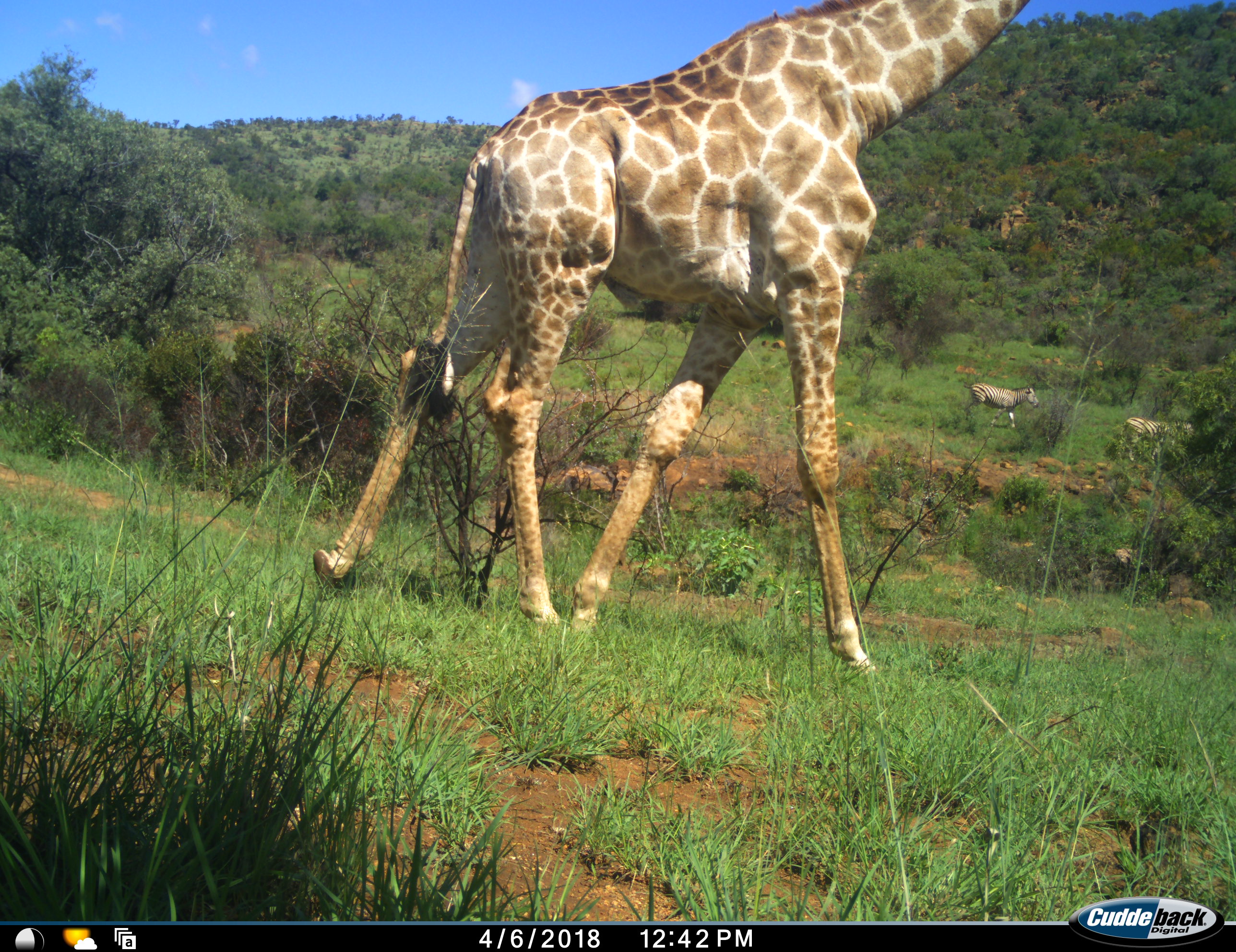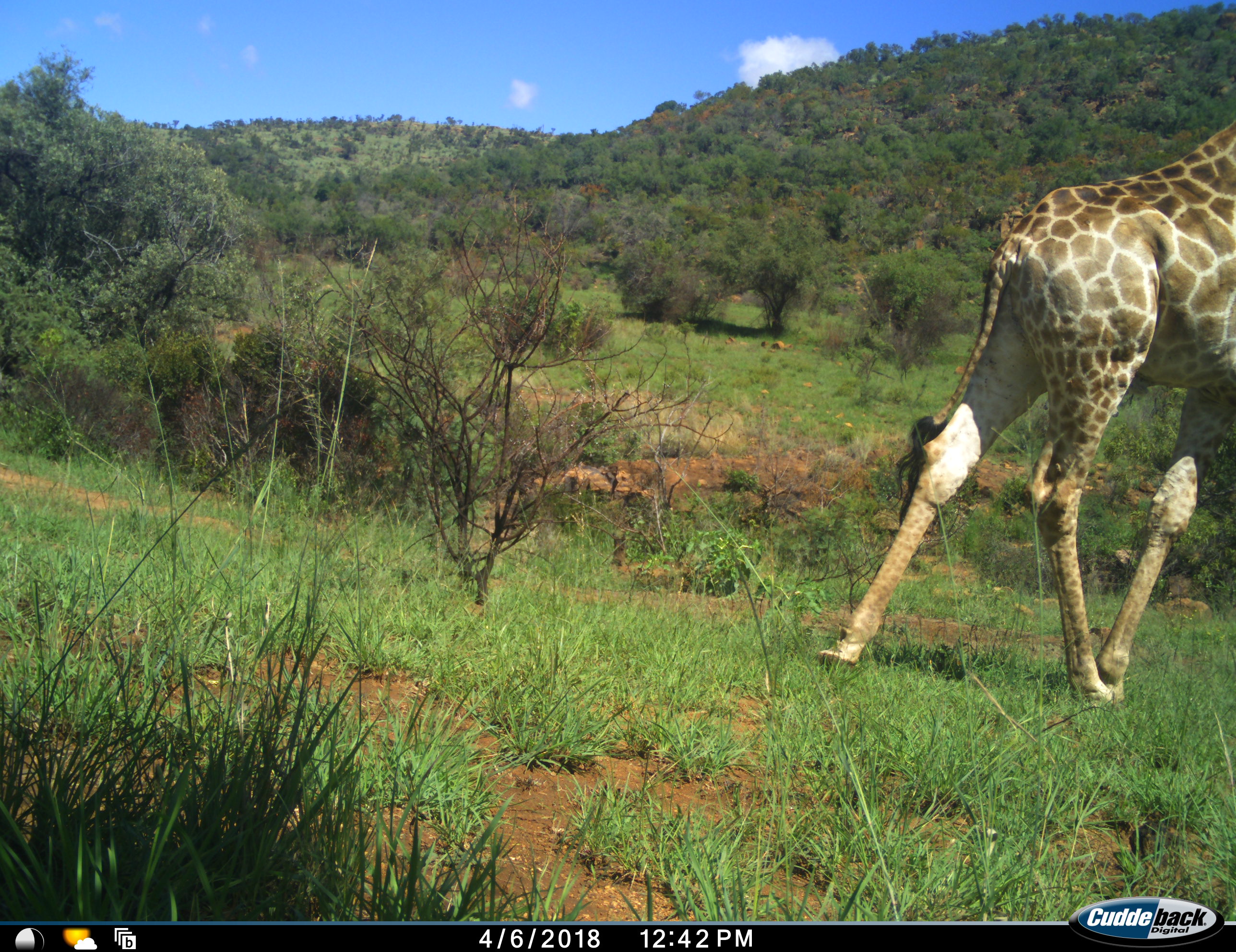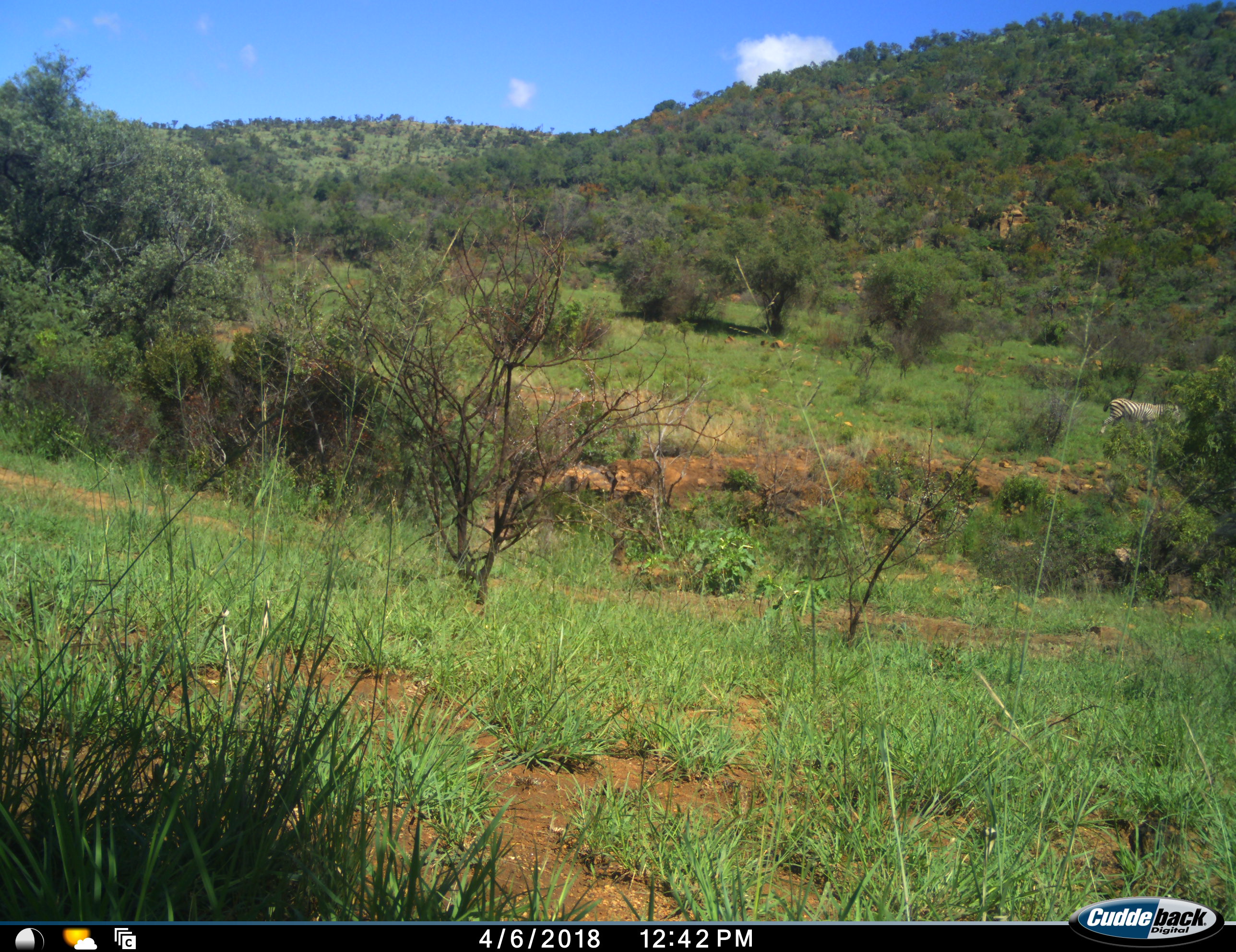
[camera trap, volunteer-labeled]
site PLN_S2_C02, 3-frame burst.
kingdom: Animalia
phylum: Chordata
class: Mammalia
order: Artiodactyla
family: Giraffidae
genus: Giraffa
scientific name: Giraffa camelopardalis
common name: giraffe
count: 1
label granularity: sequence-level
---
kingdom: Animalia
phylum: Chordata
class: Mammalia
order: Perissodactyla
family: Equidae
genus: Equus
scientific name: Equus quagga burchellii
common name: burchell's zebra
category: zebraburchells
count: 2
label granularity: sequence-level